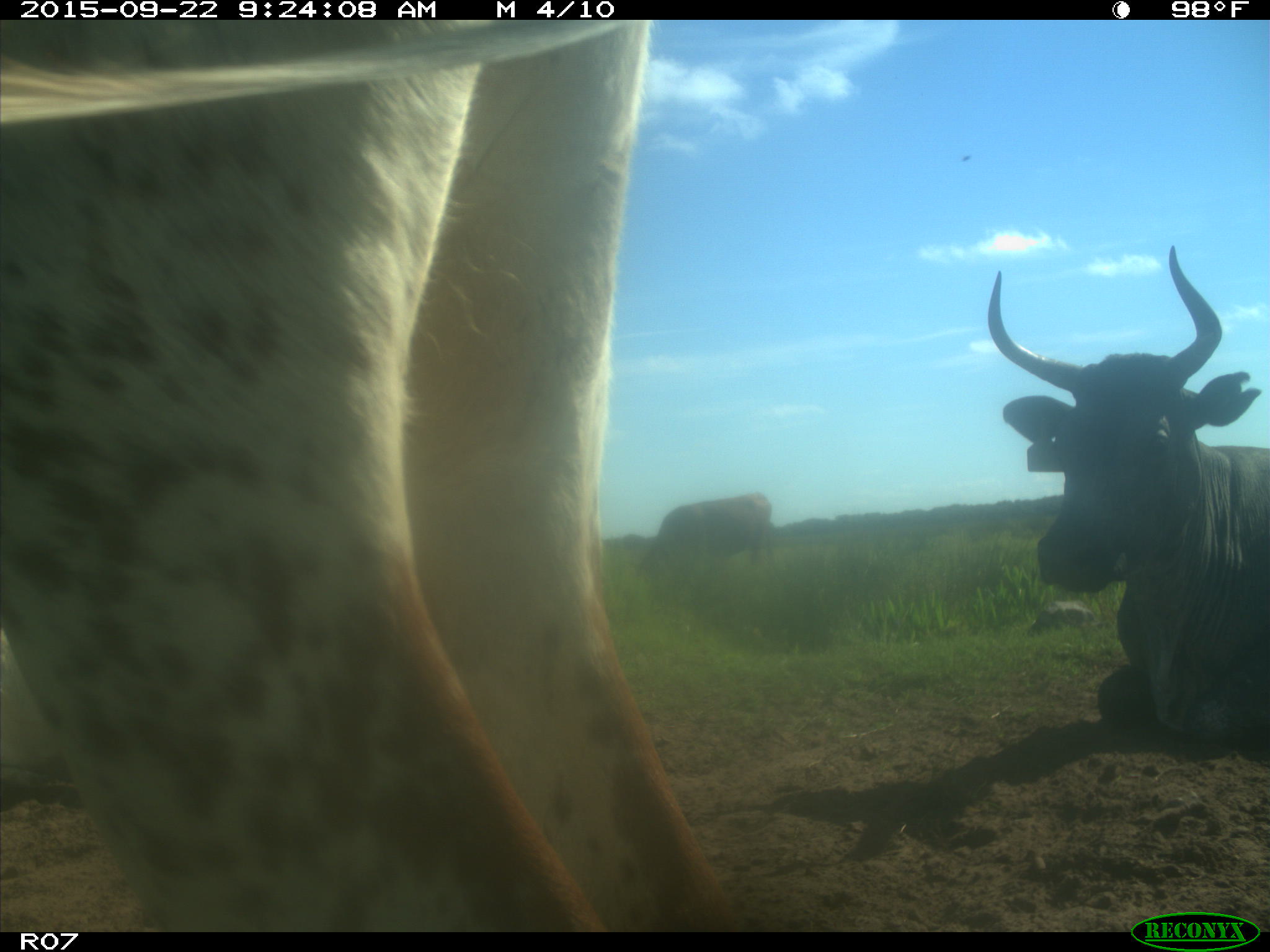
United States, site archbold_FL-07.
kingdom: Animalia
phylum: Chordata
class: Mammalia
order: Artiodactyla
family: Bovidae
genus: Bos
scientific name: Bos taurus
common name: domestic cow